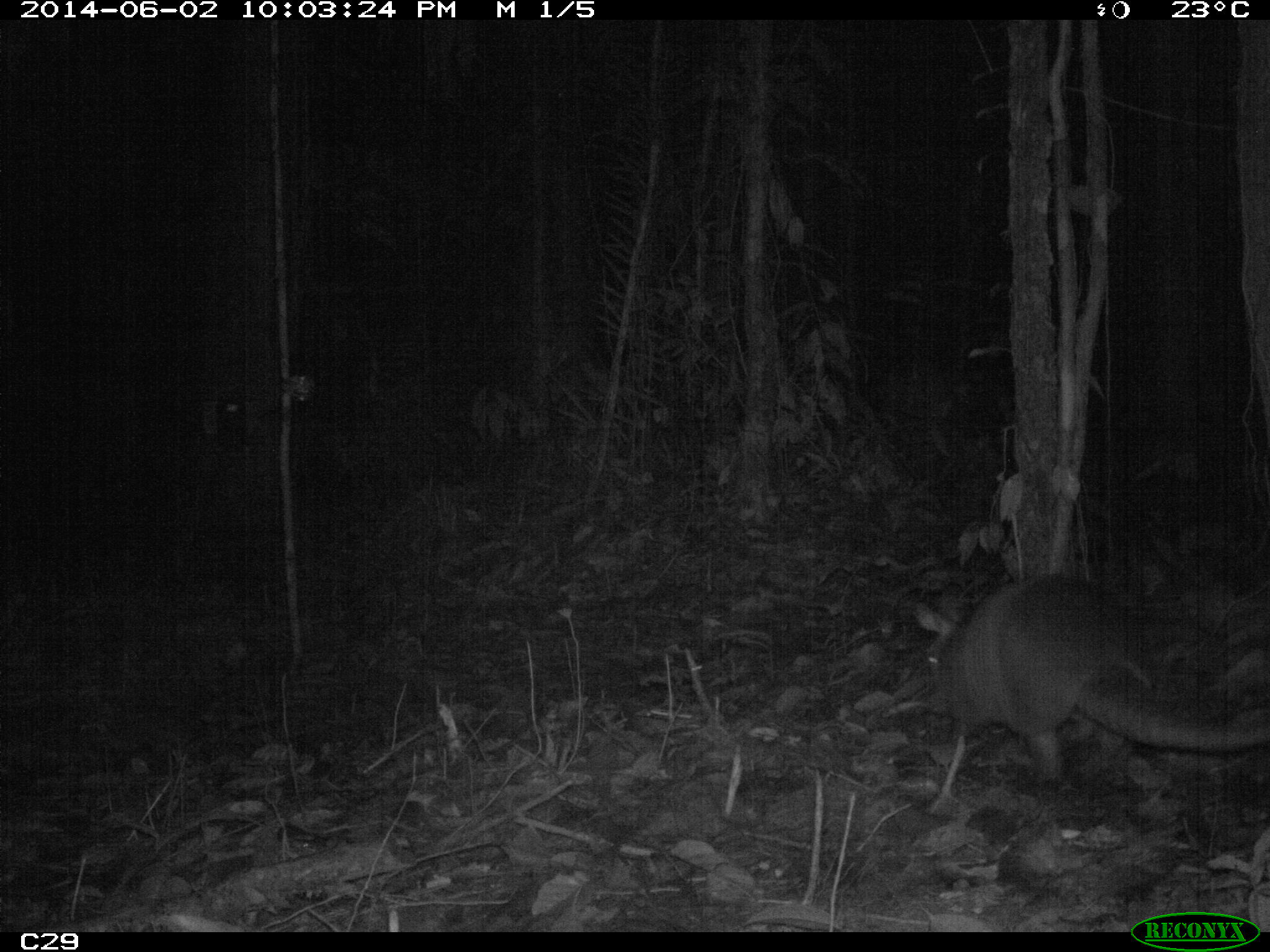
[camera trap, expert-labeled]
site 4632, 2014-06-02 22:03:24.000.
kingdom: Animalia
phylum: Chordata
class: Mammalia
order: Cingulata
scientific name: Cingulata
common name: armadillo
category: unknown armadillo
Unknown armadillo (armadillo) (Cingulata), count 1, age adult.